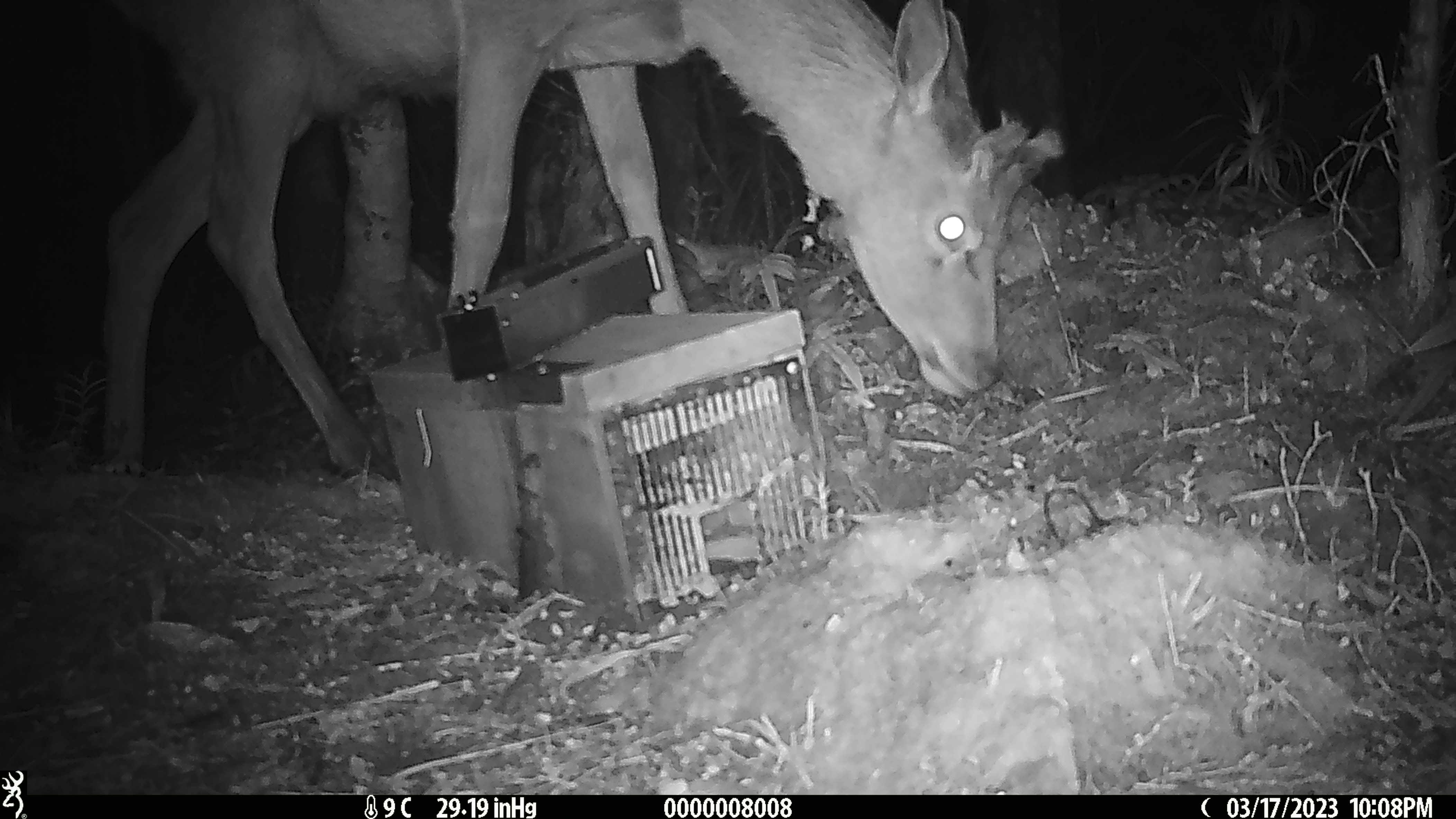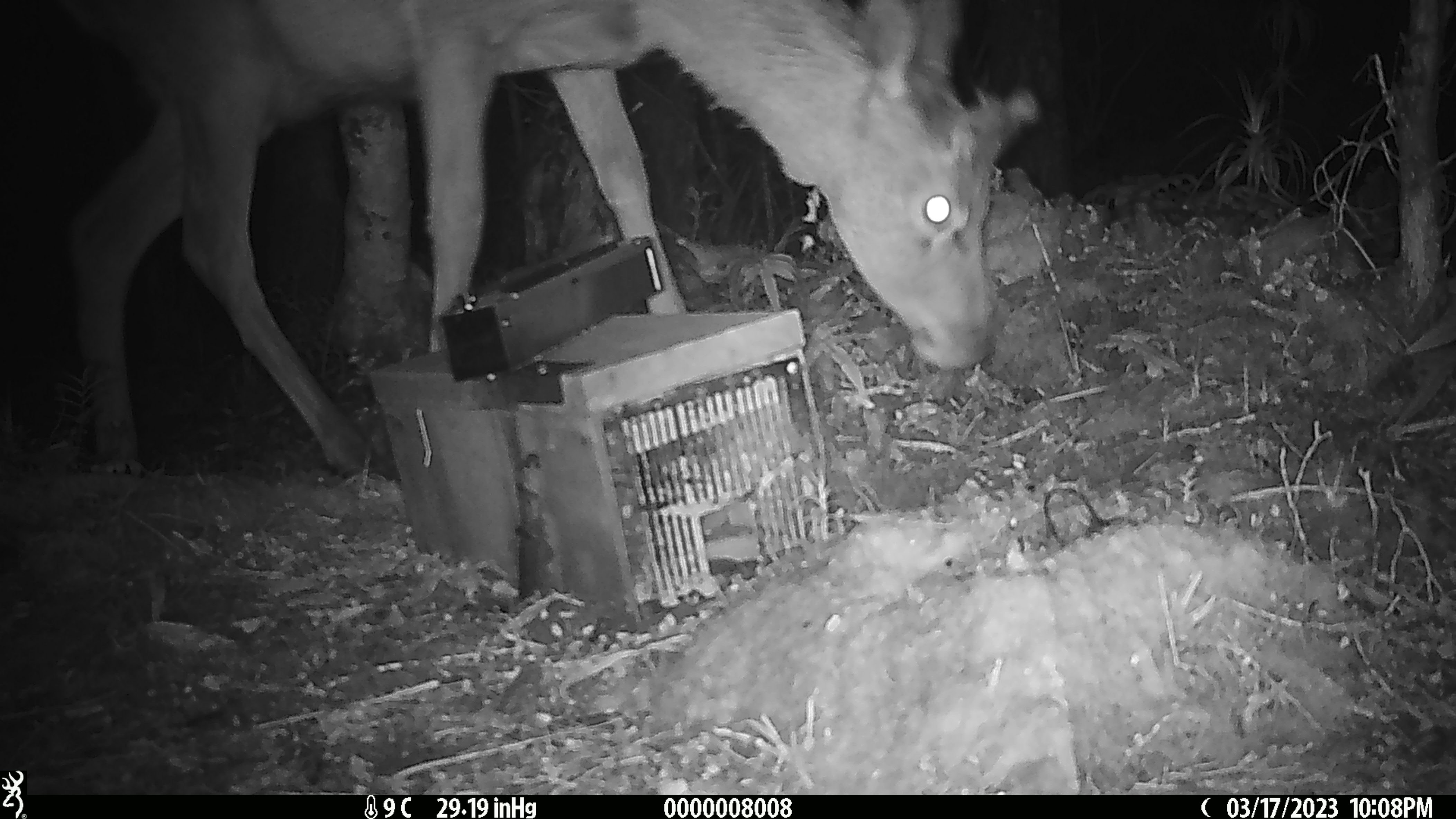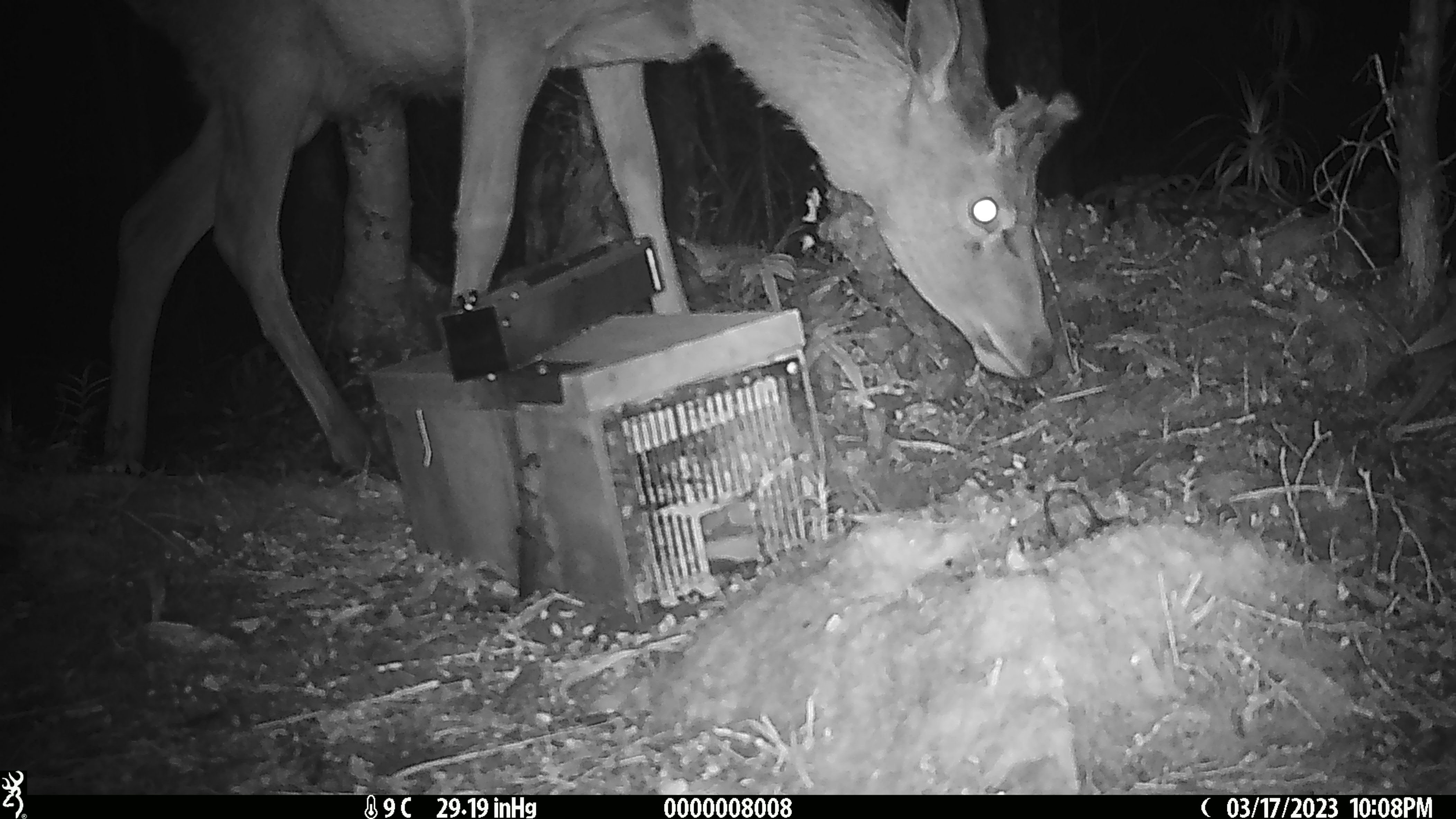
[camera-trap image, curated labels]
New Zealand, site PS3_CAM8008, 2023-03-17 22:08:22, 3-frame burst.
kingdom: Animalia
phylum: Chordata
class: Mammalia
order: Artiodactyla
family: Cervidae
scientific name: Cervidae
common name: deer